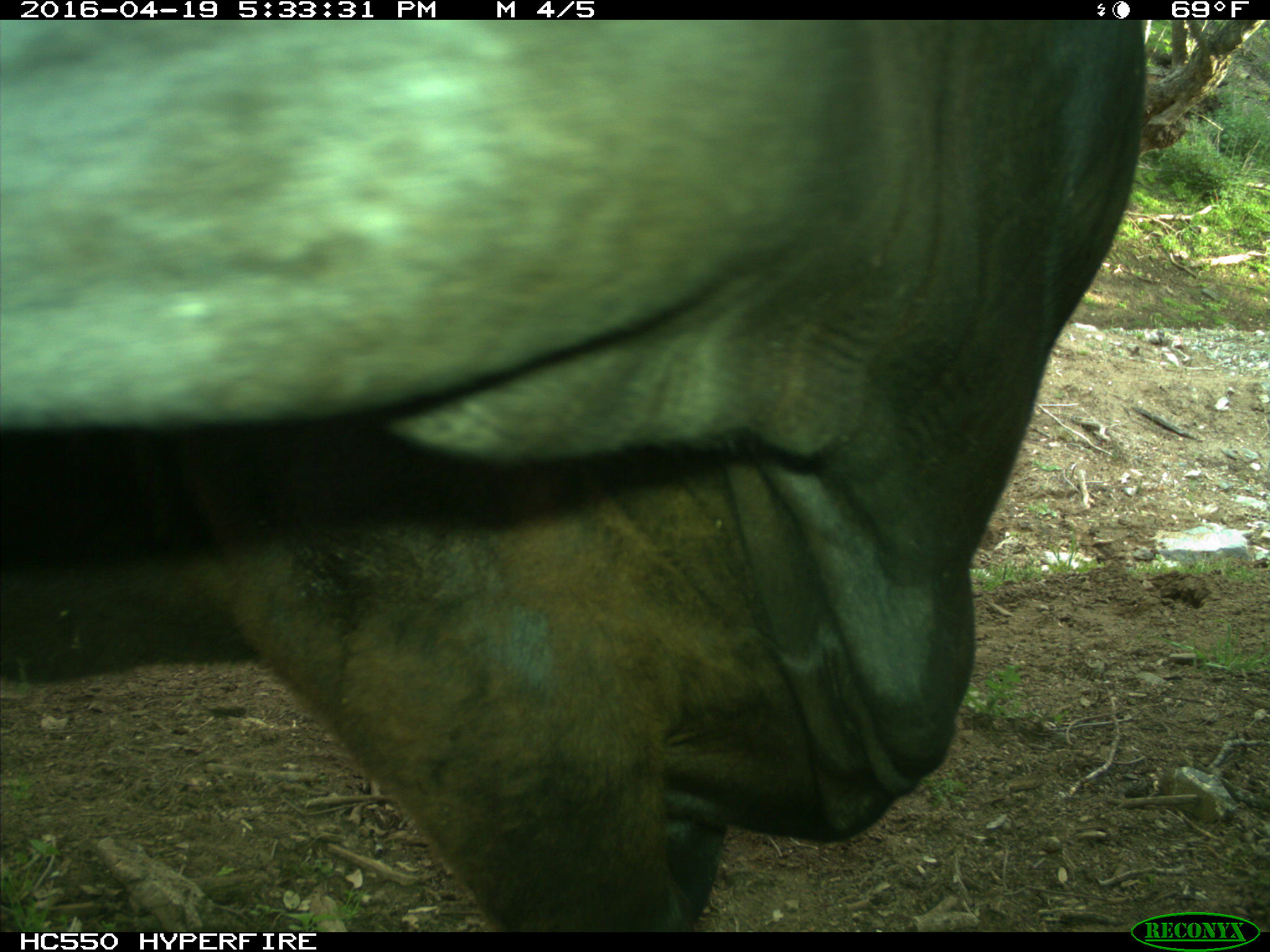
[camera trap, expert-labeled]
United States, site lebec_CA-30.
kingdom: Animalia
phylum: Chordata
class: Mammalia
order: Artiodactyla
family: Bovidae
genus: Bos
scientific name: Bos taurus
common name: domestic cow